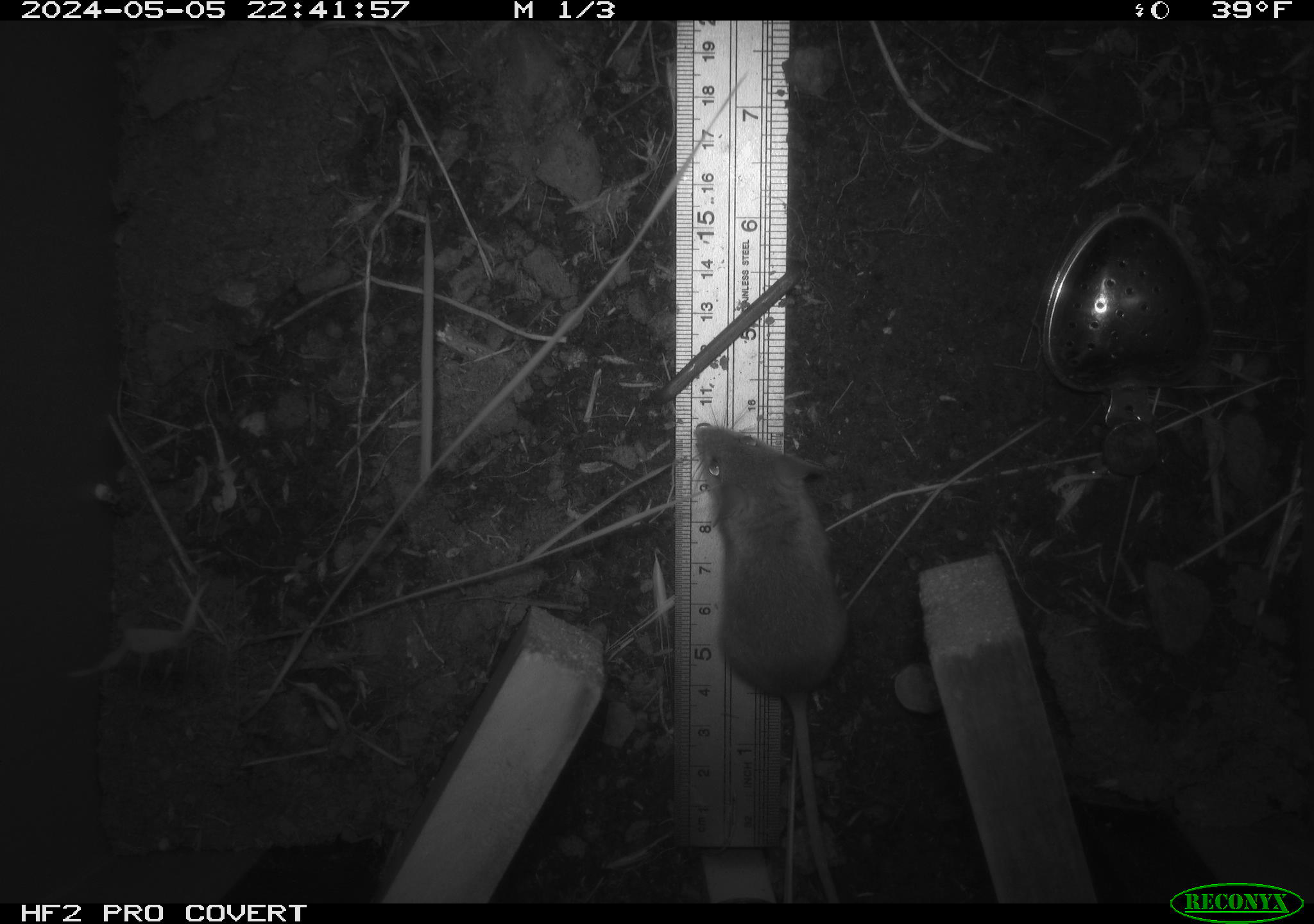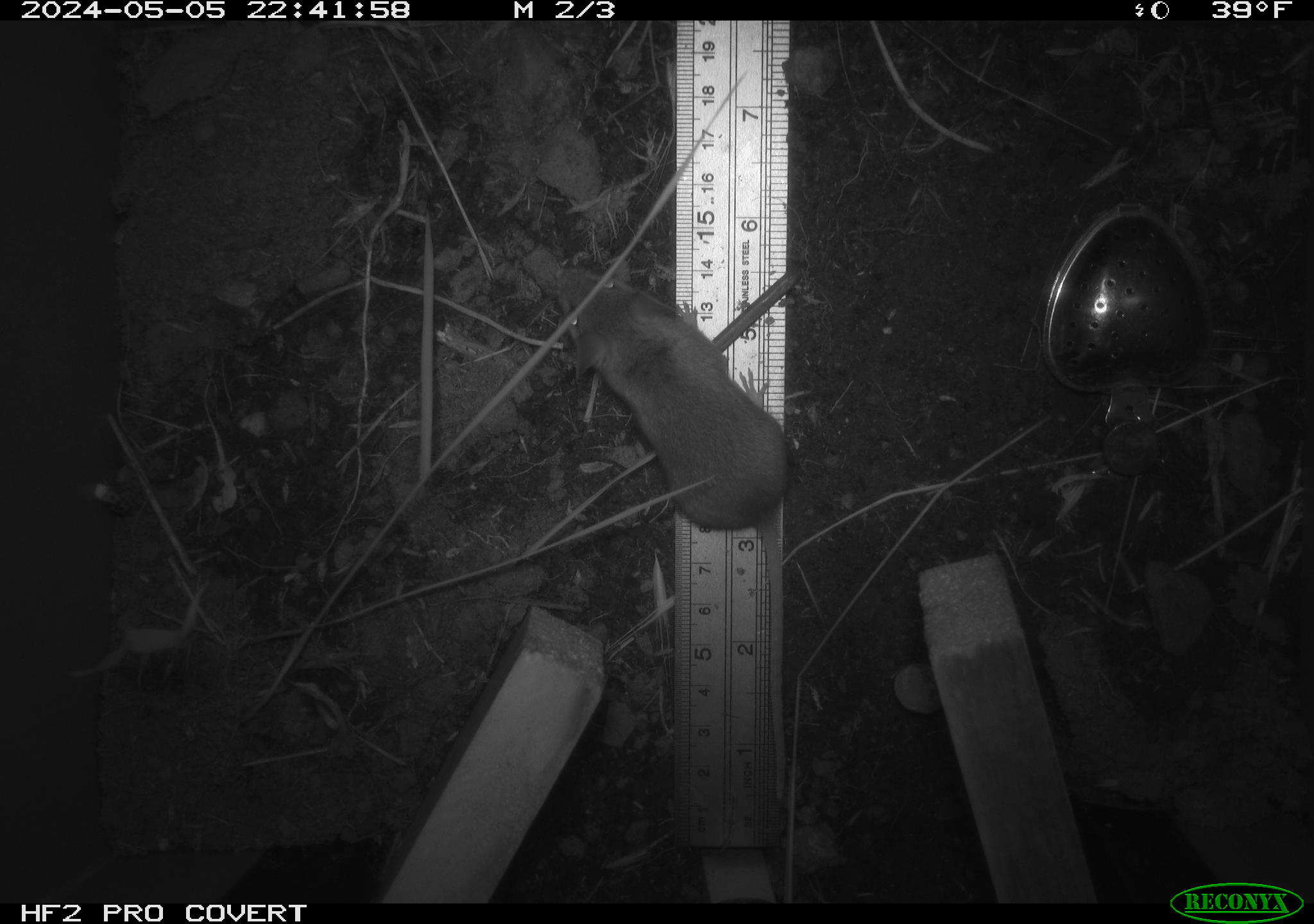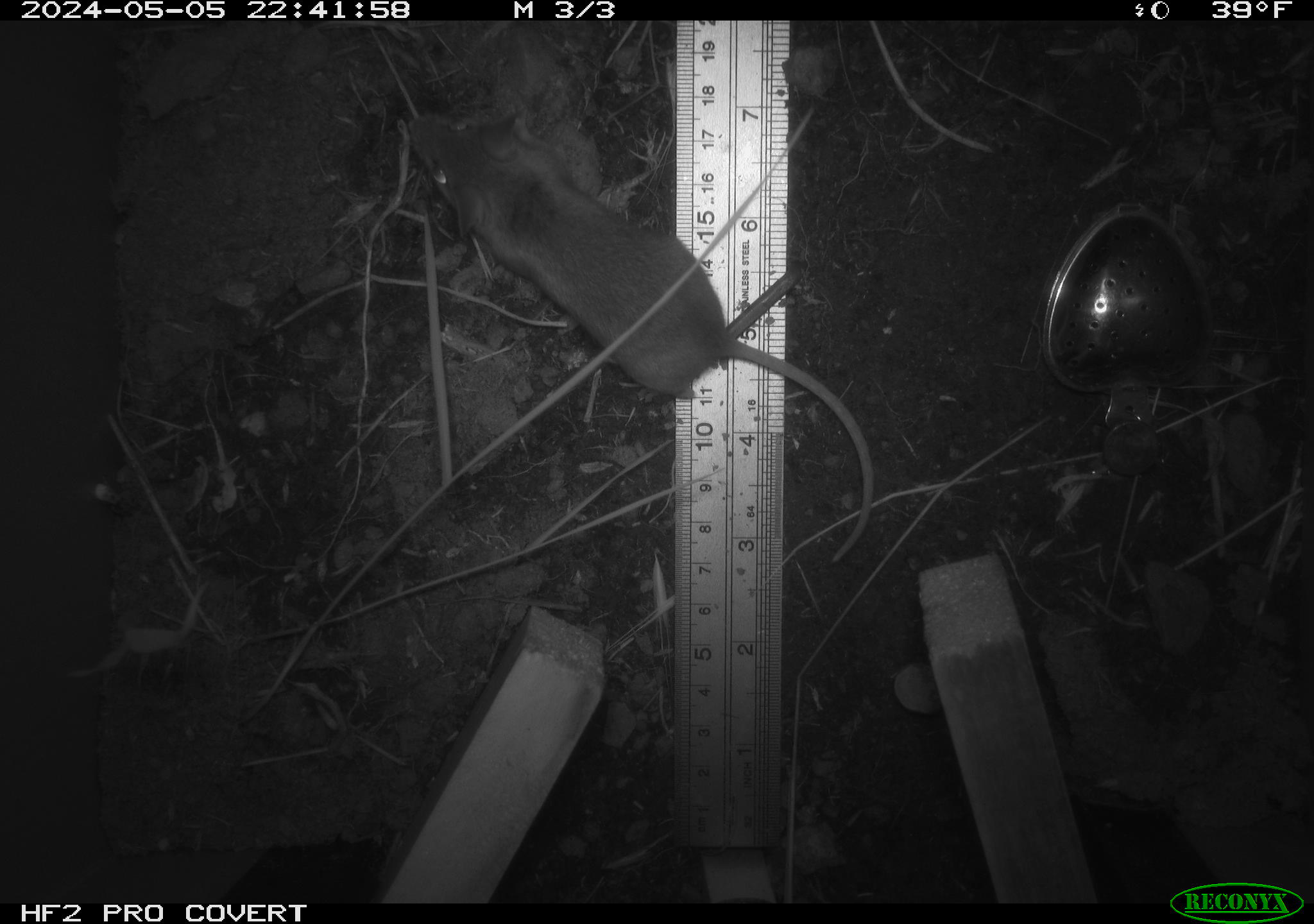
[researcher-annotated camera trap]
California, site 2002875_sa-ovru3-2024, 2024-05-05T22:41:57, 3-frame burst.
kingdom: Animalia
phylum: Chordata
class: Mammalia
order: Rodentia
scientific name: Rodentia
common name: mouse species